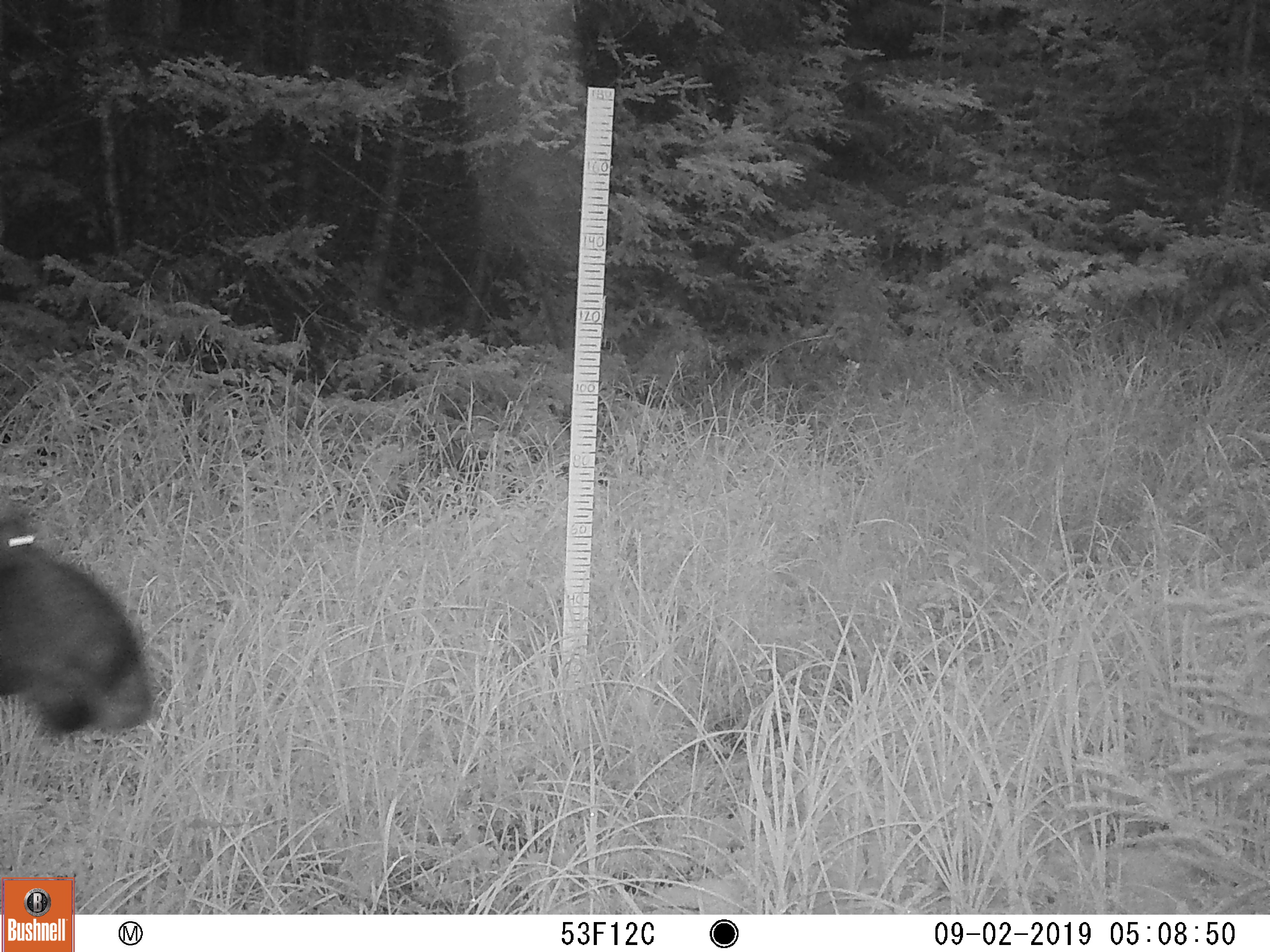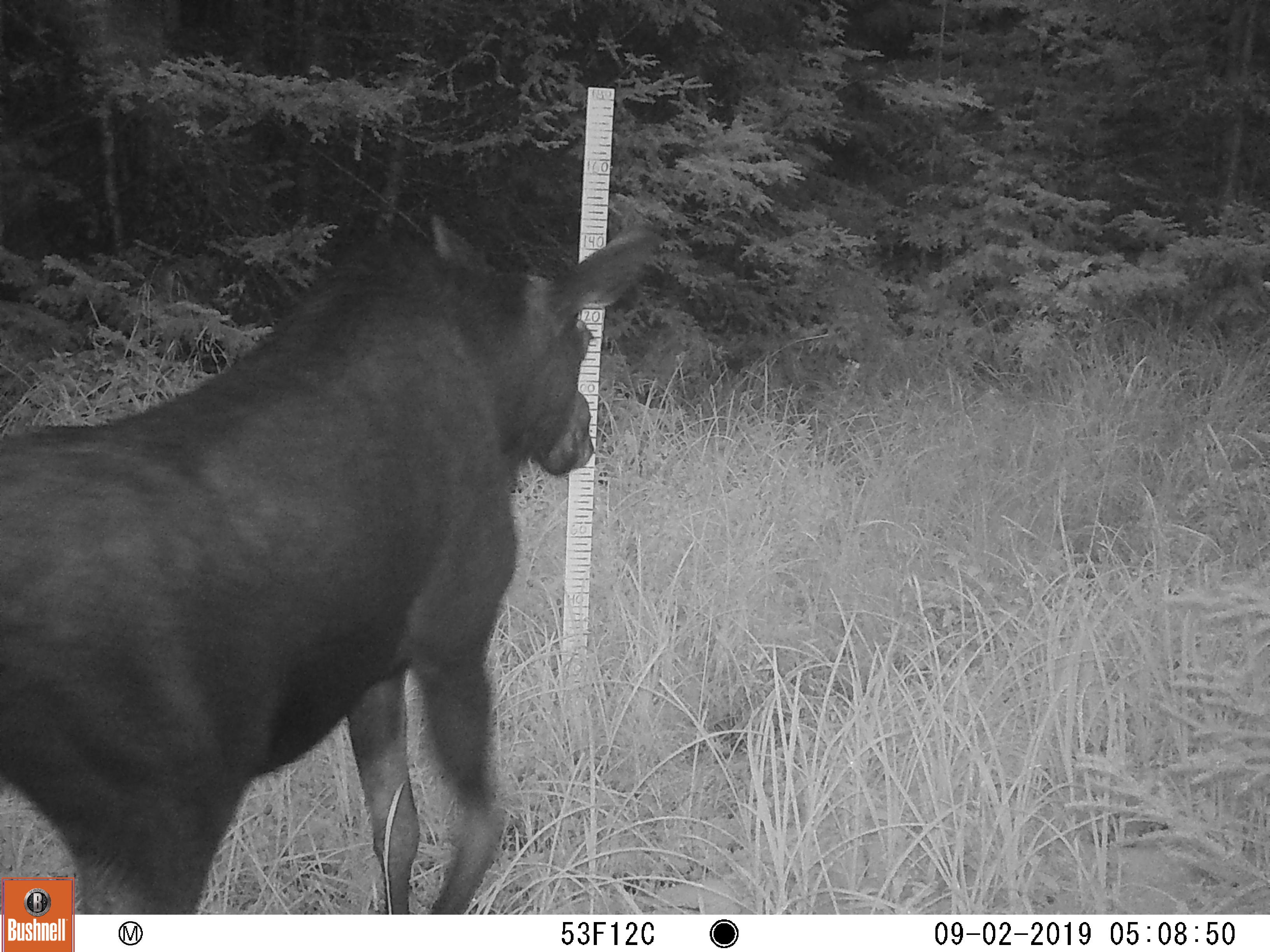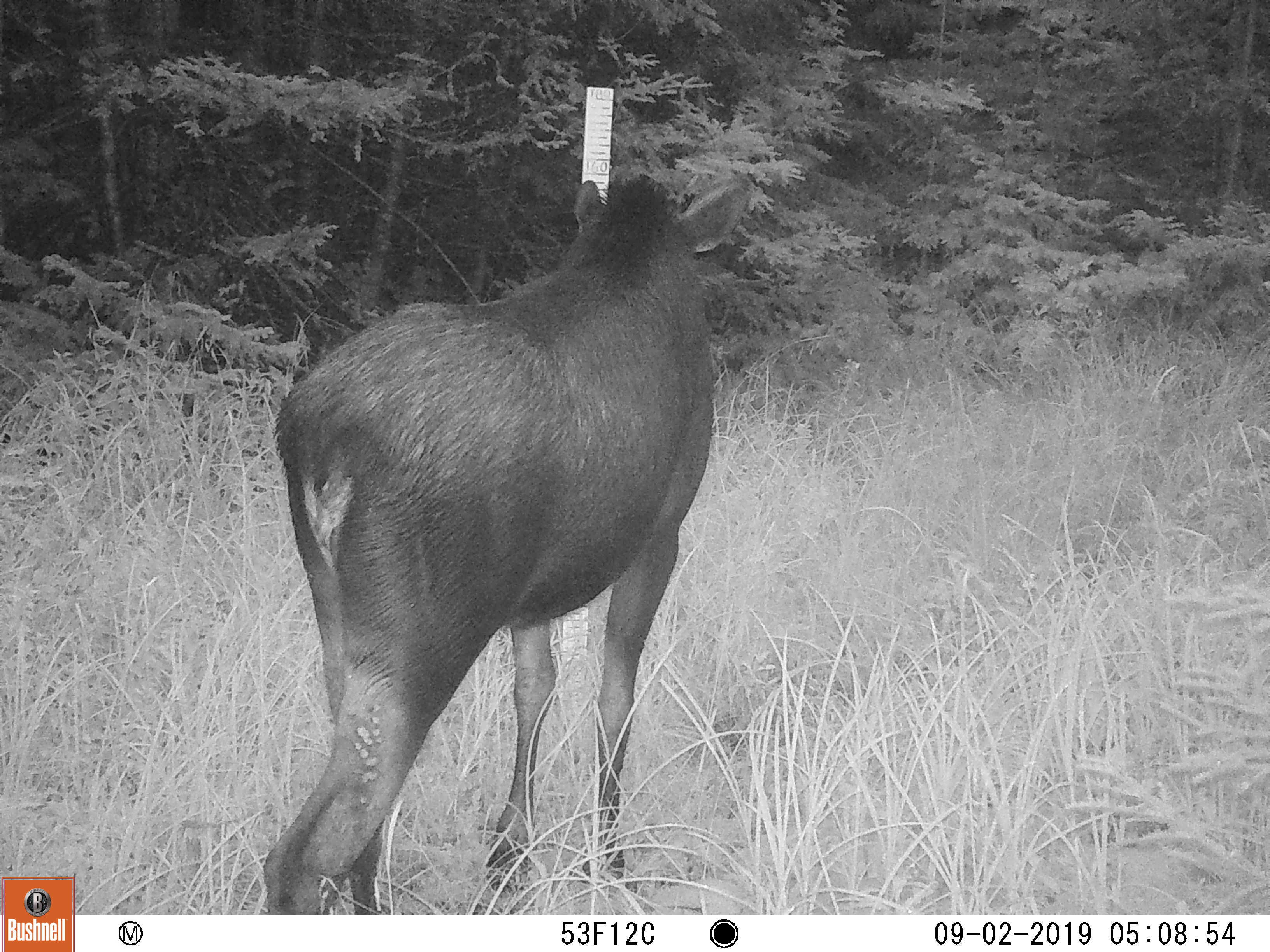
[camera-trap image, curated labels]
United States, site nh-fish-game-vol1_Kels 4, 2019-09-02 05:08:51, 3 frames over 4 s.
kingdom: Animalia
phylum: Chordata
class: Mammalia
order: Artiodactyla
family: Cervidae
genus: Alces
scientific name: Alces alces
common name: moose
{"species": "moose (Alces alces)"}